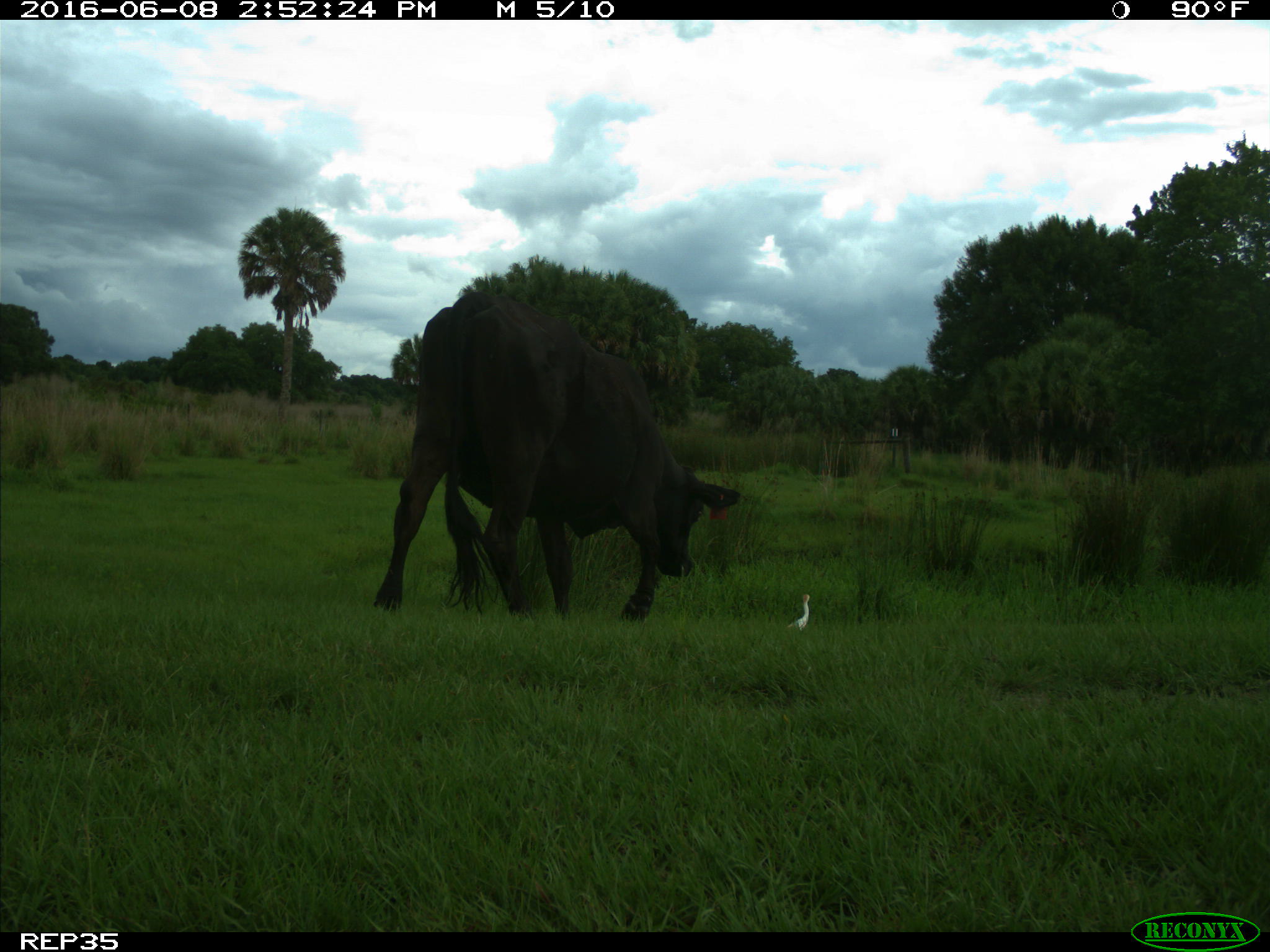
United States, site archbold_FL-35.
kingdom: Animalia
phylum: Chordata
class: Mammalia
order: Artiodactyla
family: Bovidae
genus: Bos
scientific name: Bos taurus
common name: domestic cow